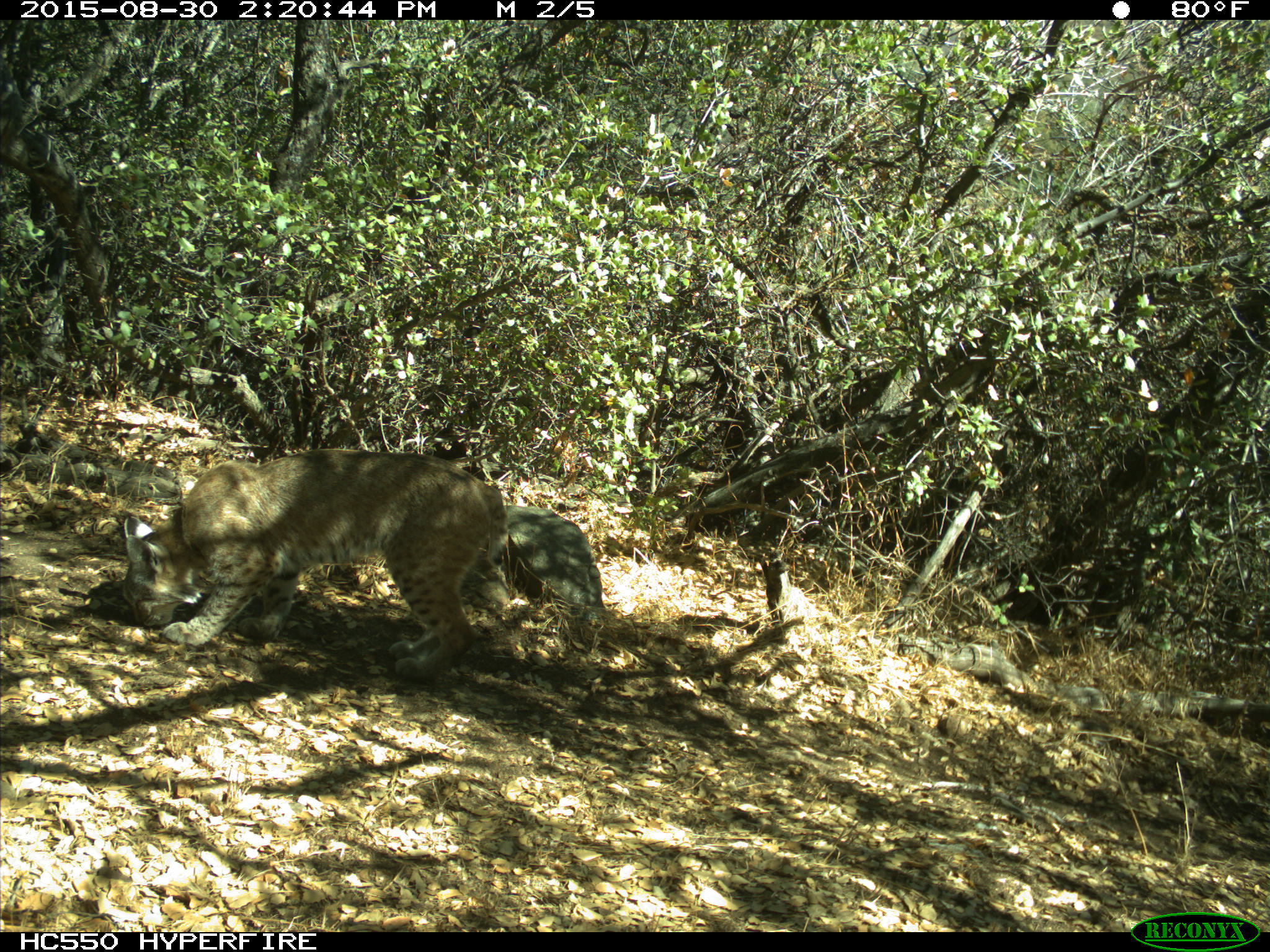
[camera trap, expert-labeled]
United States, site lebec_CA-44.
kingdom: Animalia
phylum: Chordata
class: Mammalia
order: Carnivora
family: Felidae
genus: Lynx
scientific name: Lynx rufus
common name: bobcat